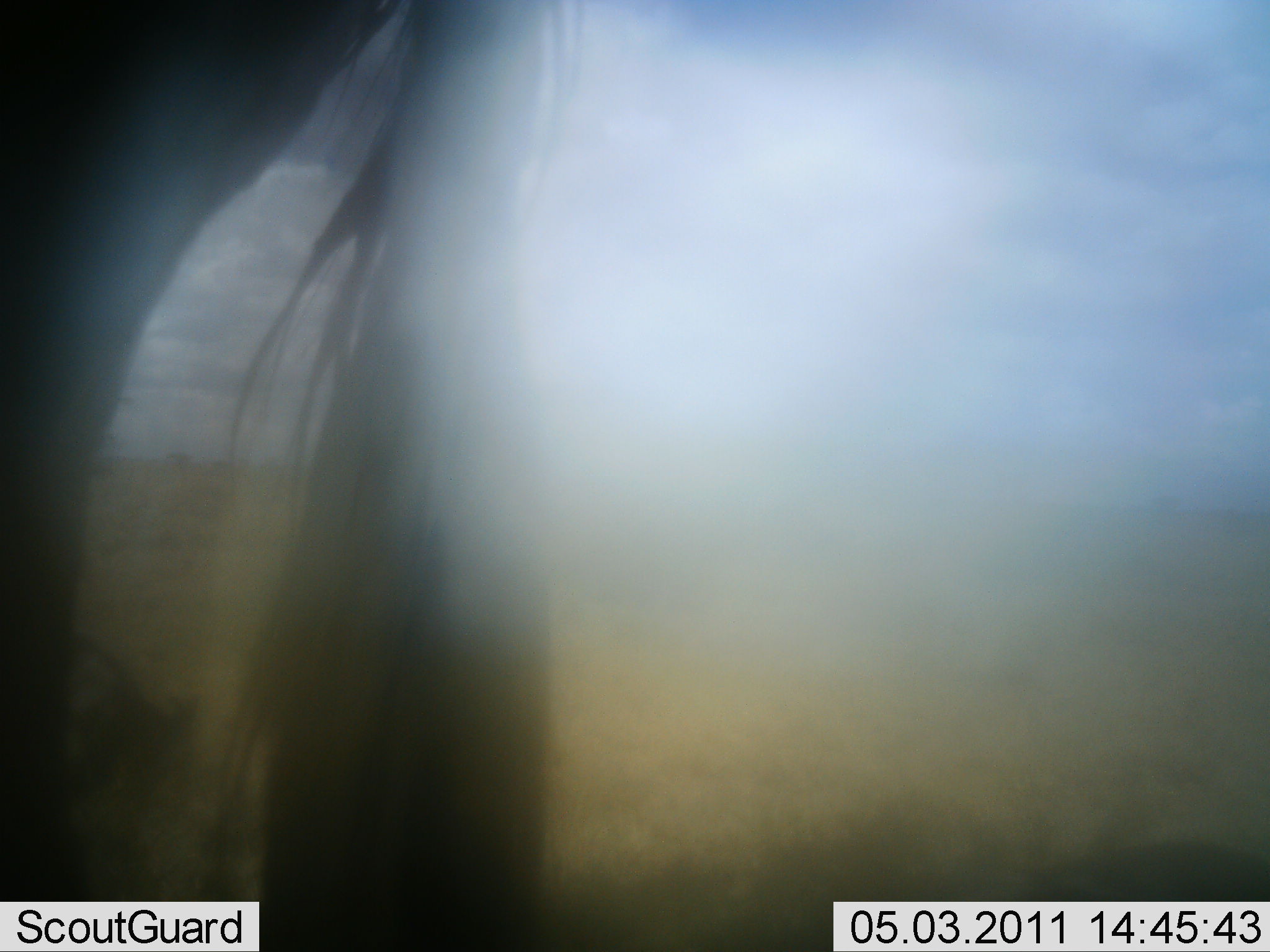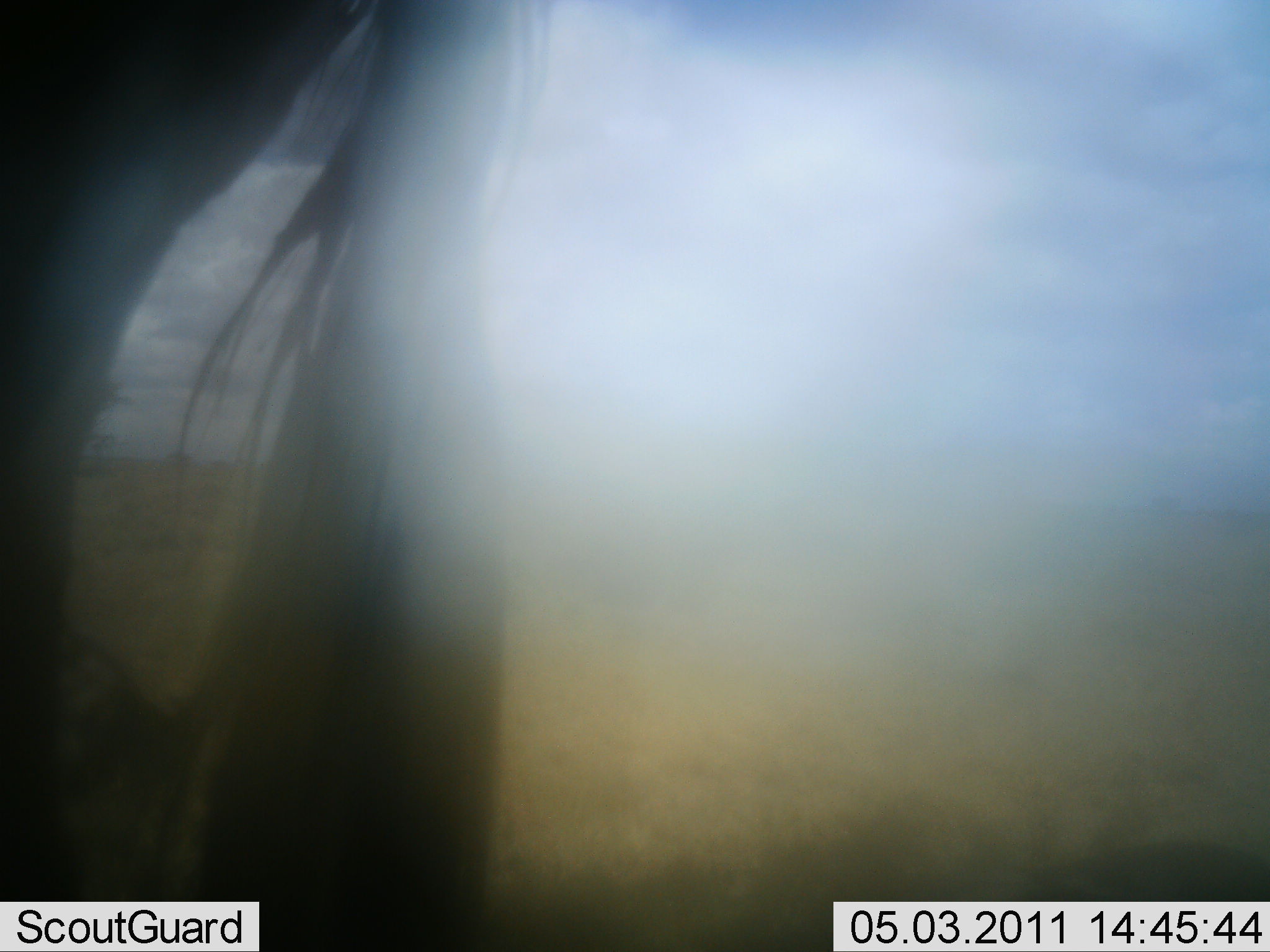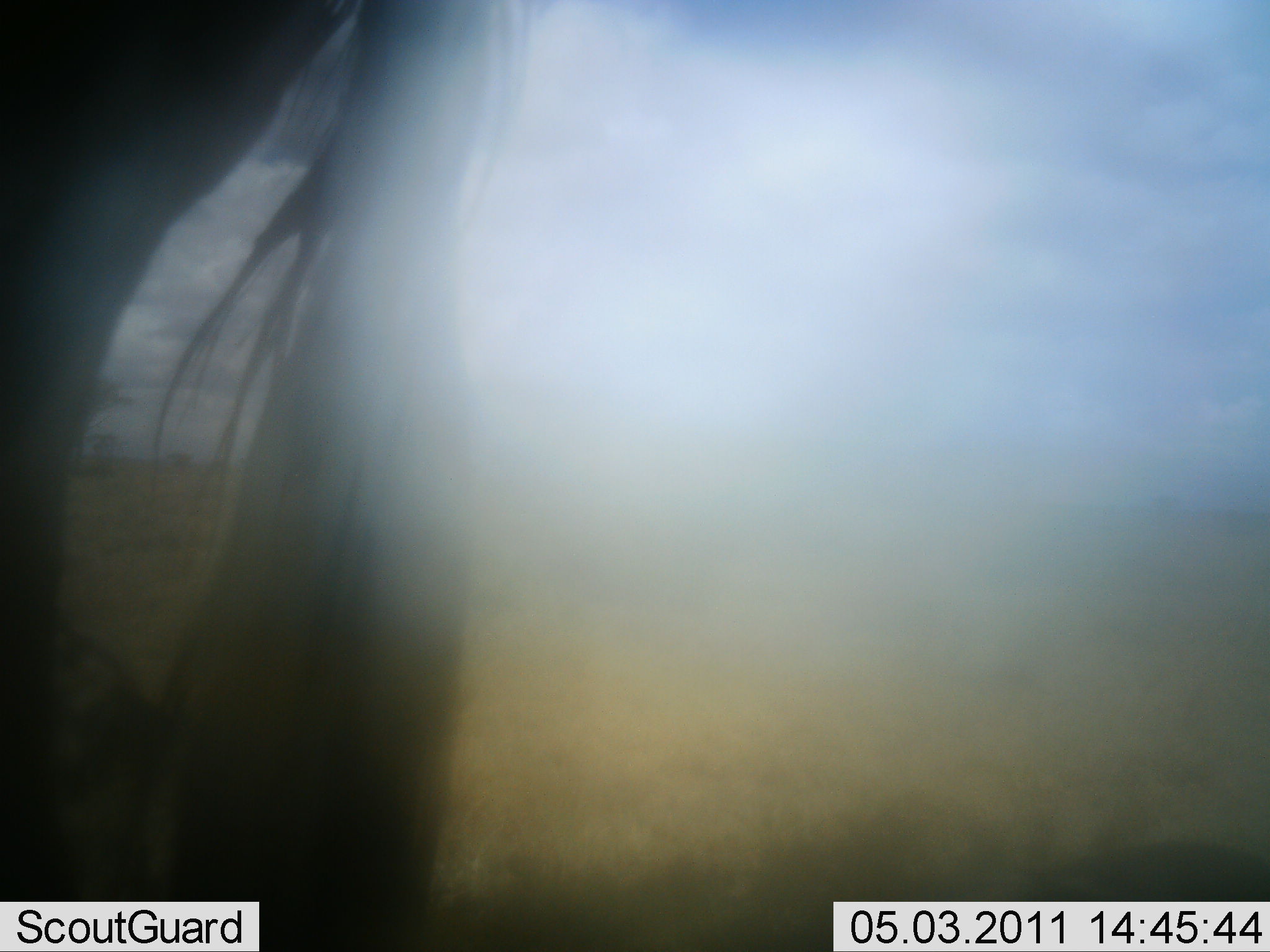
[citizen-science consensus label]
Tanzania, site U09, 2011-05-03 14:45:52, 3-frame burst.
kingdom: Animalia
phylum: Chordata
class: Mammalia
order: Artiodactyla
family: Bovidae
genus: Connochaetes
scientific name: Connochaetes taurinus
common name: blue wildebeest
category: wildebeest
Wildebeest (blue wildebeest) (Connochaetes taurinus), count 1. Behavior (volunteer vote fractions): standing 90%, resting 0%, moving 10%, interacting 0%. Young present (vote fraction): 0%. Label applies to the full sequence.